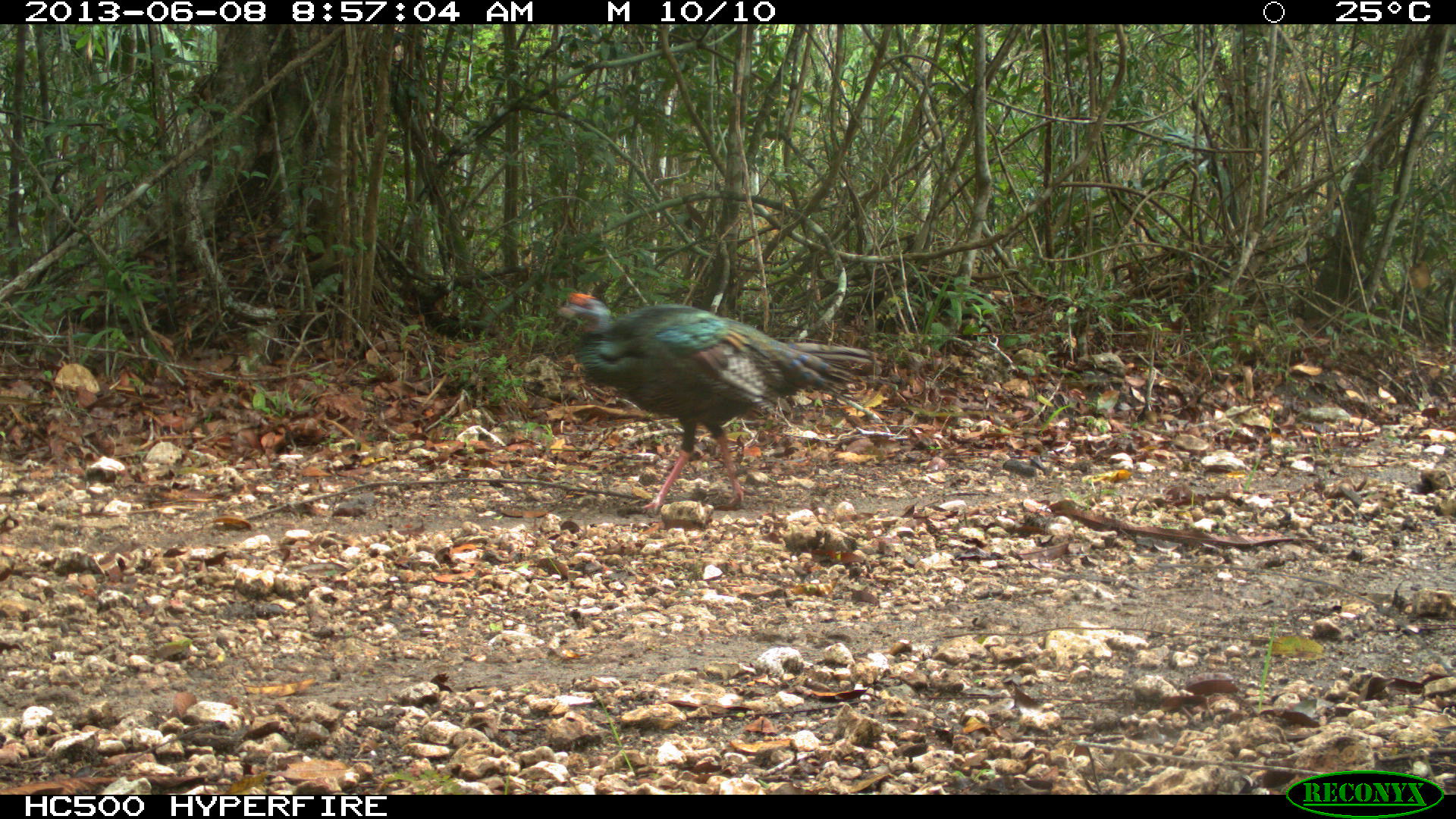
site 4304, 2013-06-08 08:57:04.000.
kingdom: Animalia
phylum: Chordata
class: Aves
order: Galliformes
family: Phasianidae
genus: Meleagris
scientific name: Meleagris ocellata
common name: ocellated turkey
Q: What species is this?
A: Meleagris ocellata (ocellated turkey).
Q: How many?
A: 2.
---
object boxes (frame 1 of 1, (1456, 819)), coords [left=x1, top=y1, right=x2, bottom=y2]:
meleagris ocellata: [left=554, top=290, right=874, bottom=511]